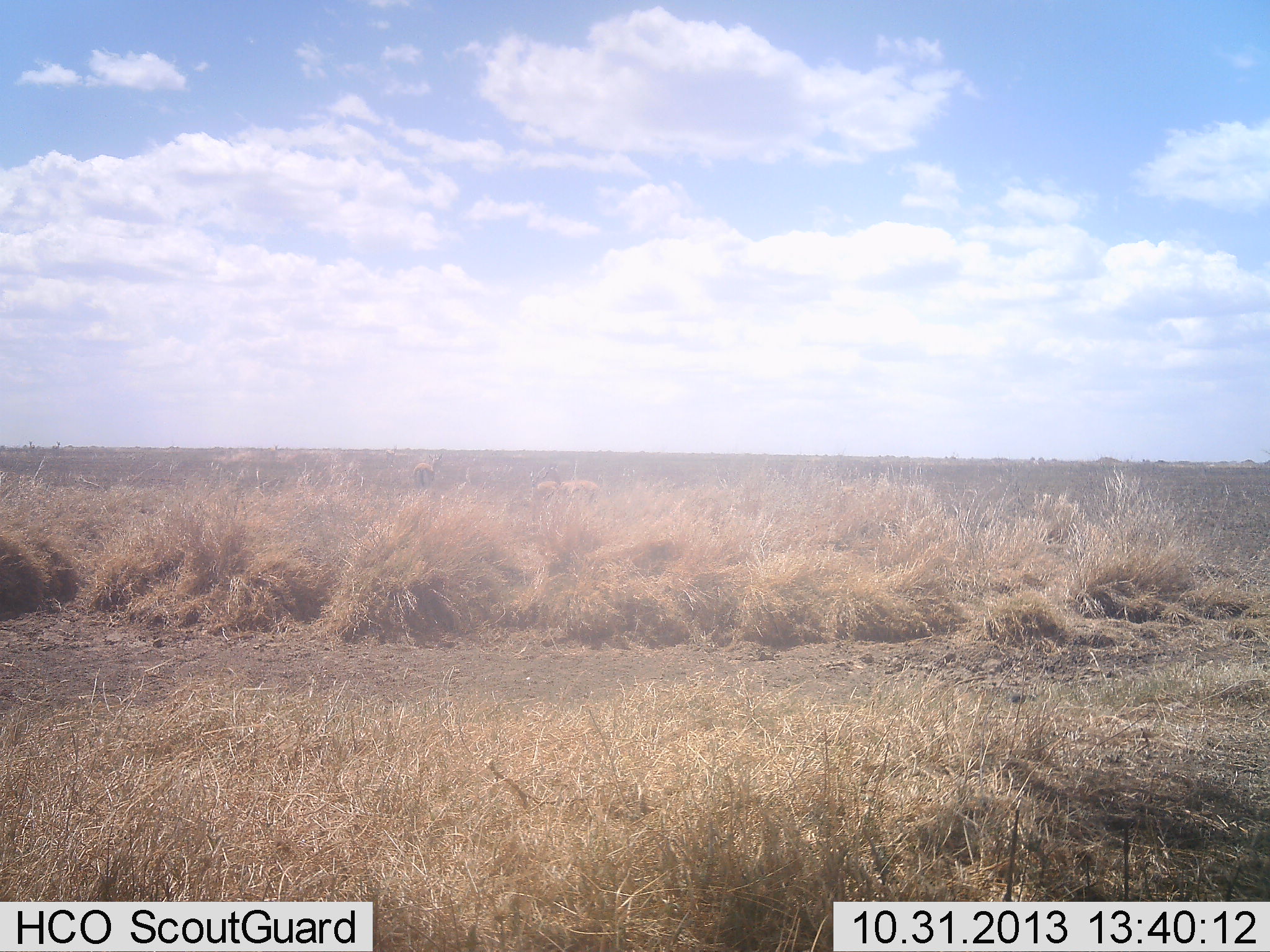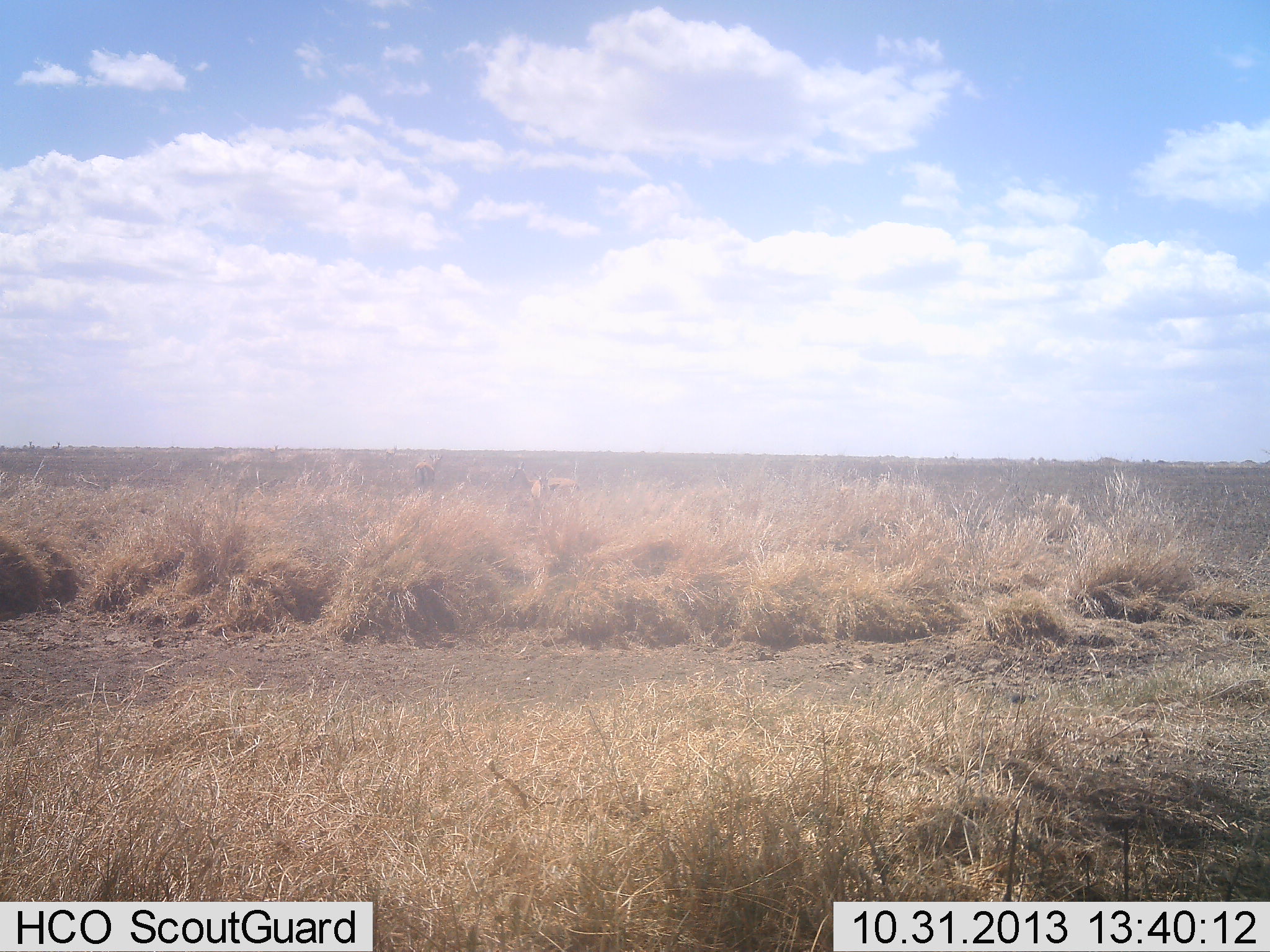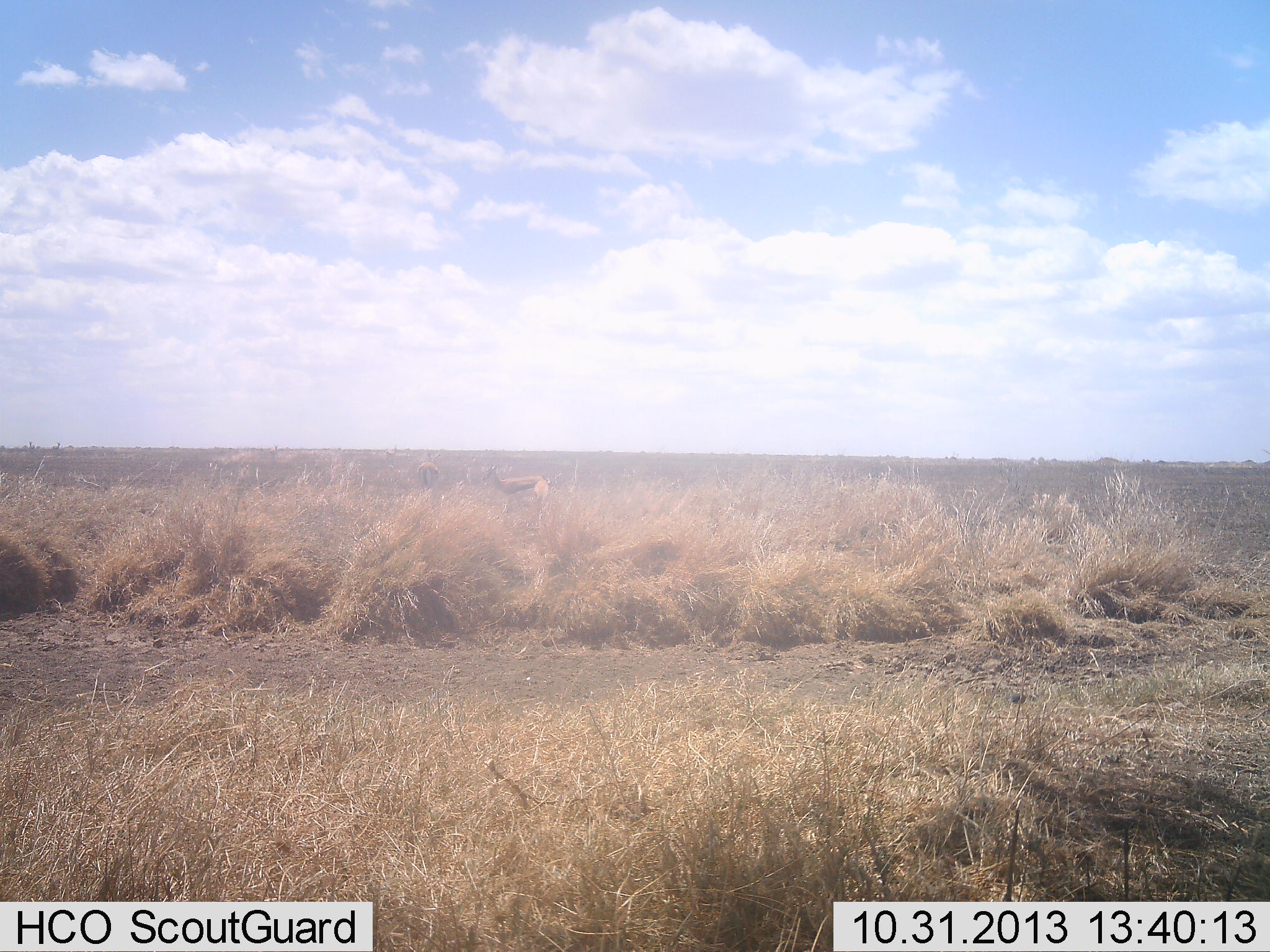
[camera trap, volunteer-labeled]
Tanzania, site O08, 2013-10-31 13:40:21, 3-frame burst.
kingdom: Animalia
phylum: Chordata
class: Mammalia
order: Artiodactyla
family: Bovidae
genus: Eudorcas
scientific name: Eudorcas thomsonii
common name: thomson's gazelle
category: gazellethomsons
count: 2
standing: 57%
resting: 14%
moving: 100%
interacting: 14%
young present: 0%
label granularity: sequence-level